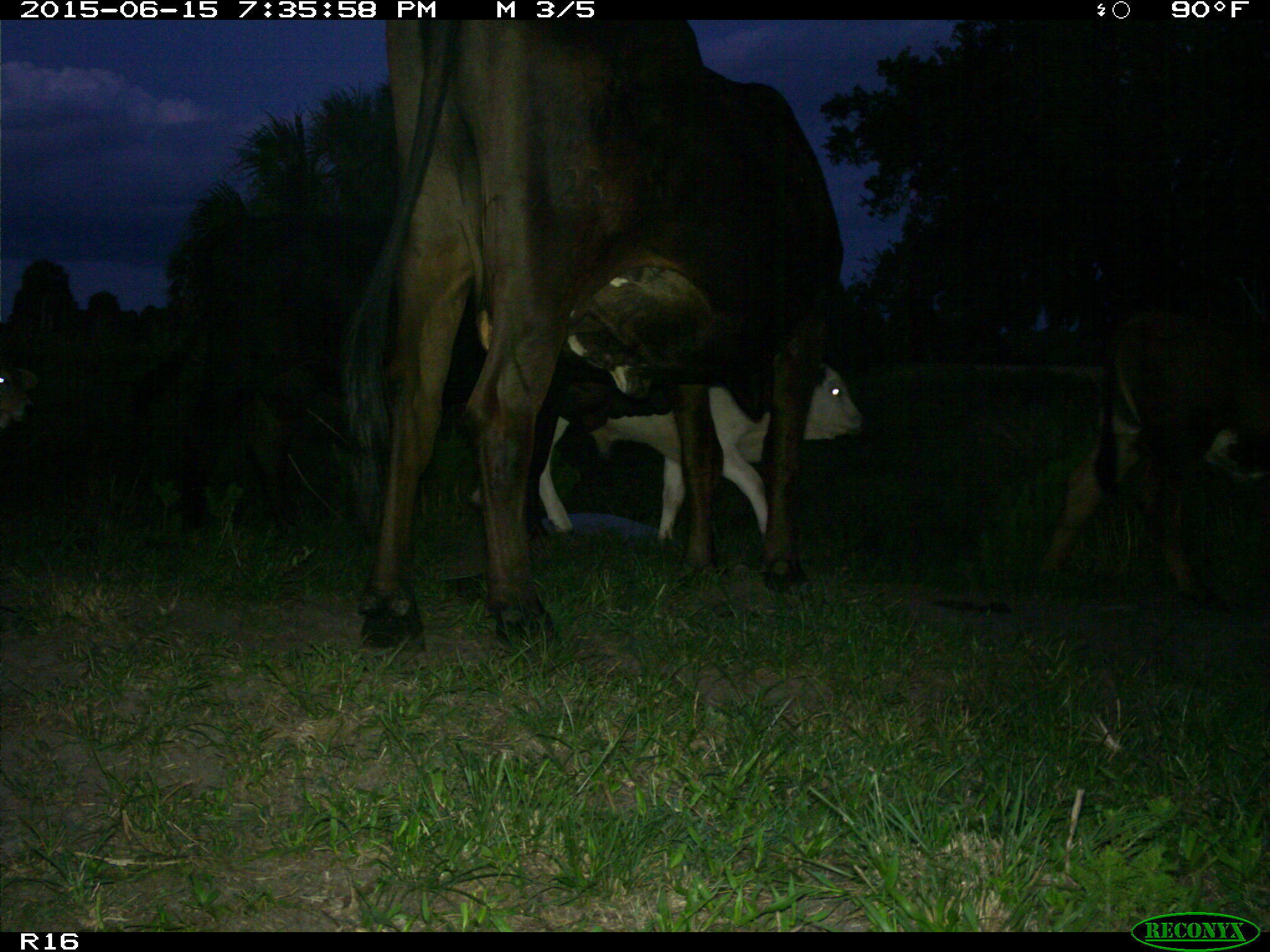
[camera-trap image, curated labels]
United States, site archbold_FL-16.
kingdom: Animalia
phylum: Chordata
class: Mammalia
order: Artiodactyla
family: Bovidae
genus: Bos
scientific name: Bos taurus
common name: domestic cow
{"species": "Bos taurus (domestic cow)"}